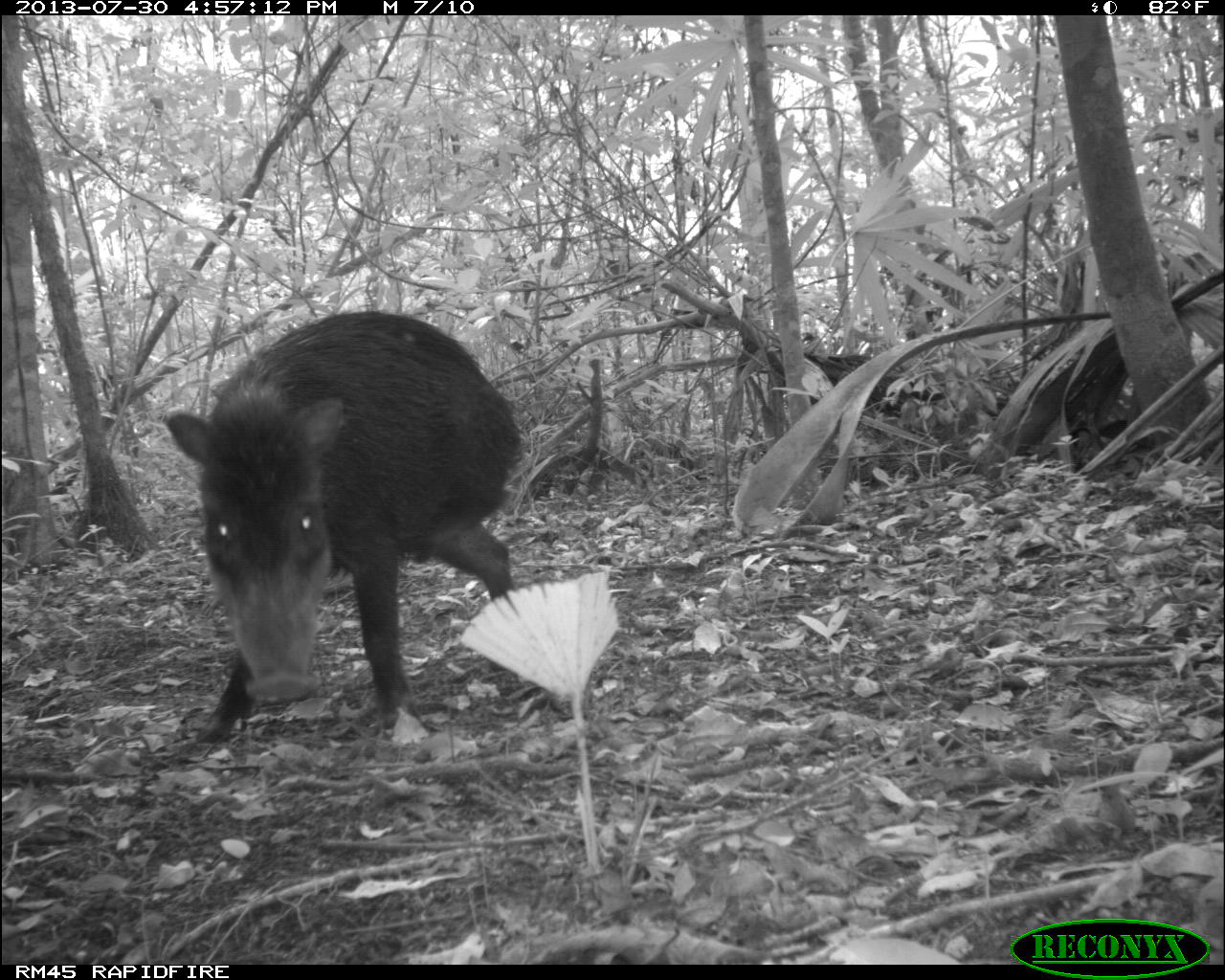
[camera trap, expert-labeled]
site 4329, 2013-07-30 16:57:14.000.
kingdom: Animalia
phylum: Chordata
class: Mammalia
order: Artiodactyla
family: Tayassuidae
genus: Tayassu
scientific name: Tayassu pecari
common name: white-lipped peccary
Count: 1.